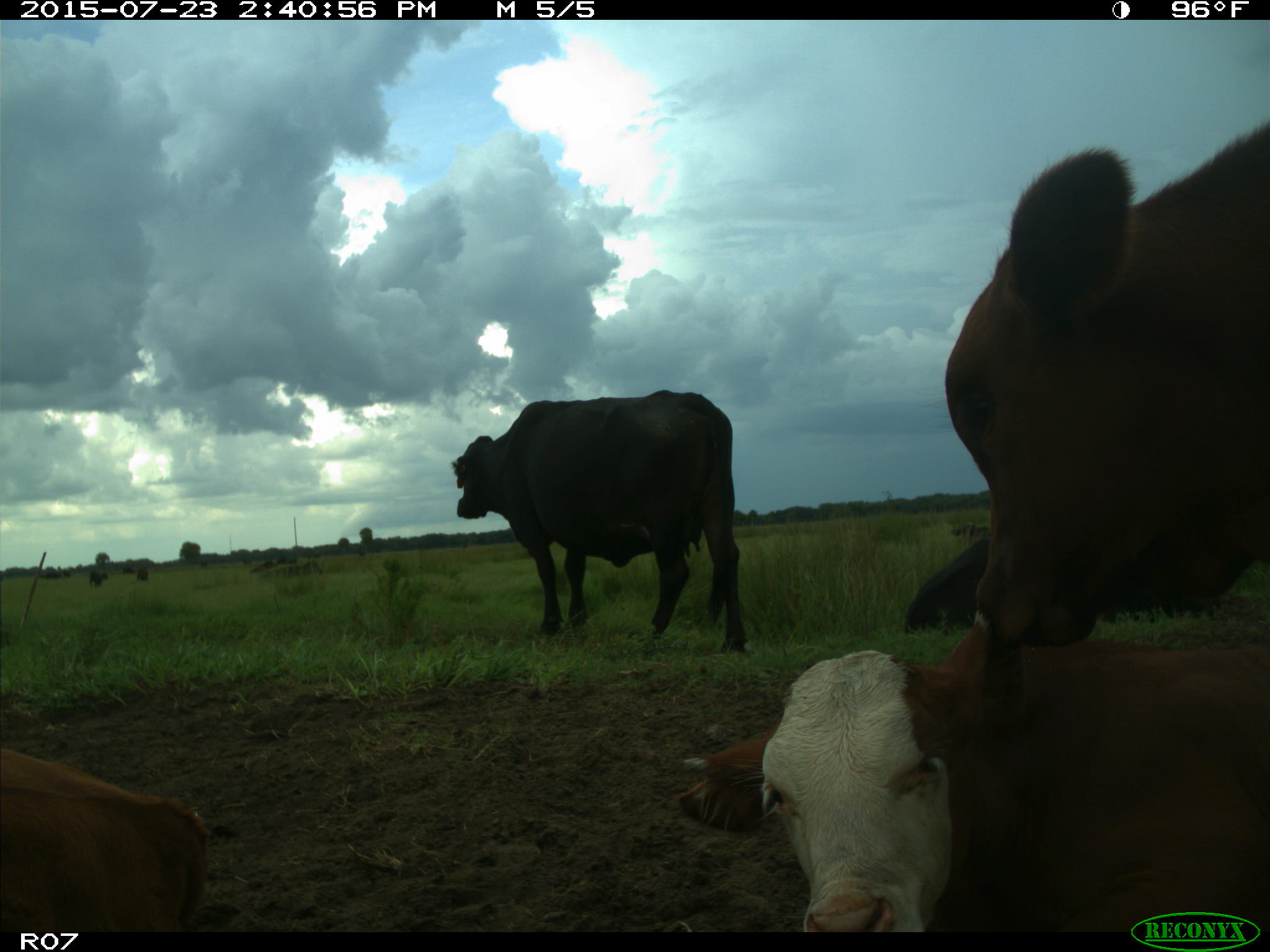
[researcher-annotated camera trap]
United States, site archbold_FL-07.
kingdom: Animalia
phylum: Chordata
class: Mammalia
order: Artiodactyla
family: Bovidae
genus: Bos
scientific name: Bos taurus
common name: domestic cow